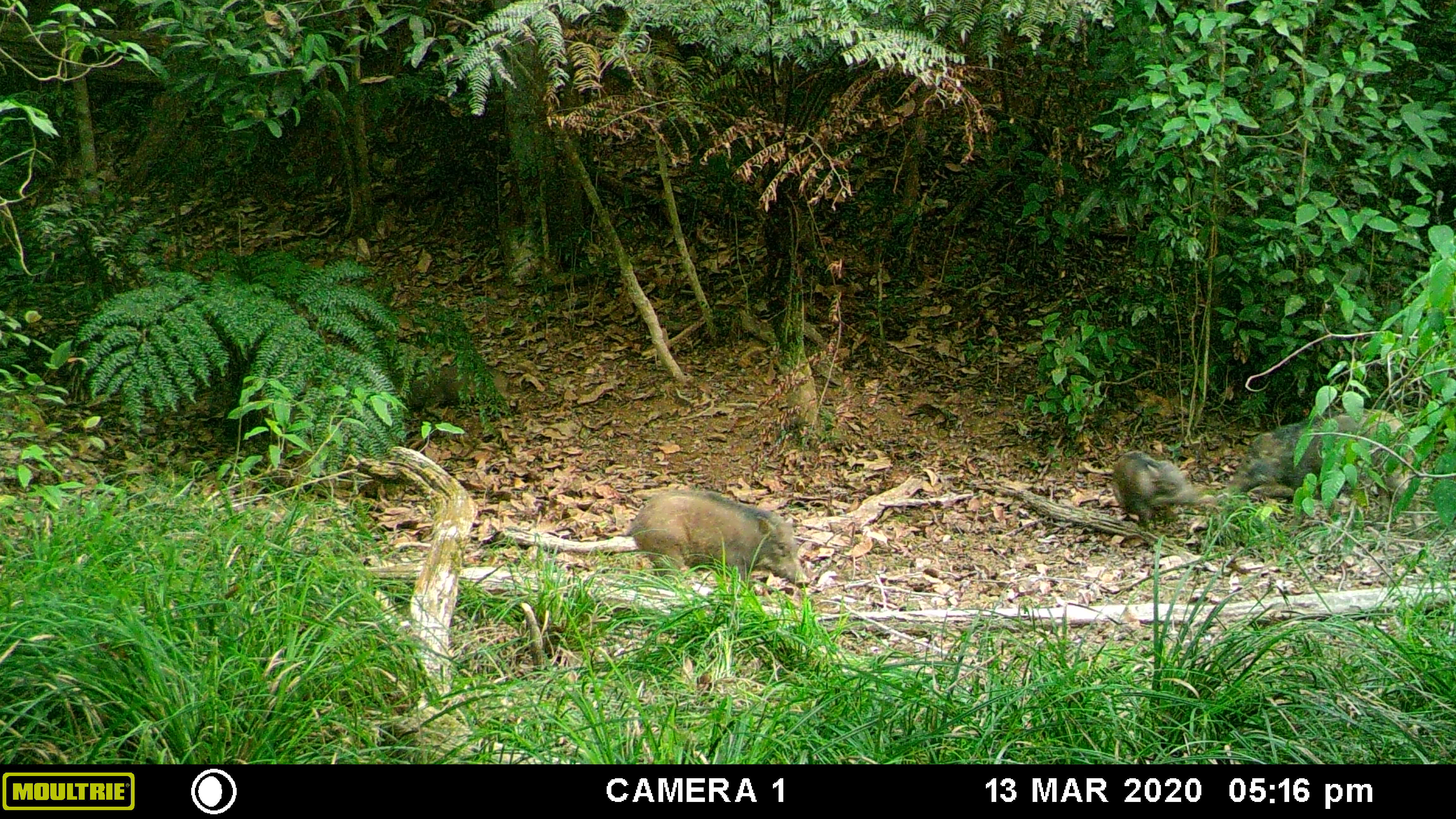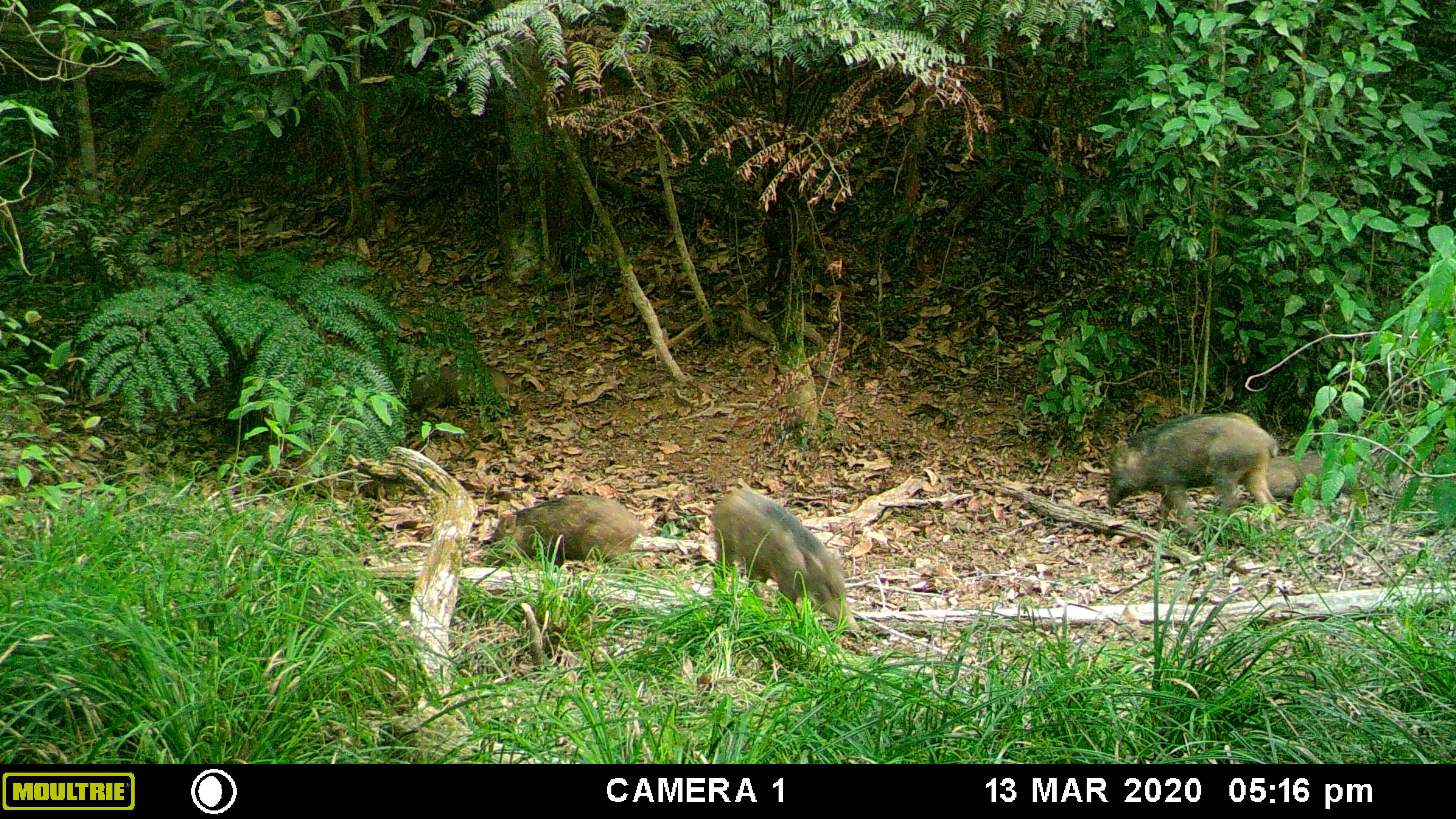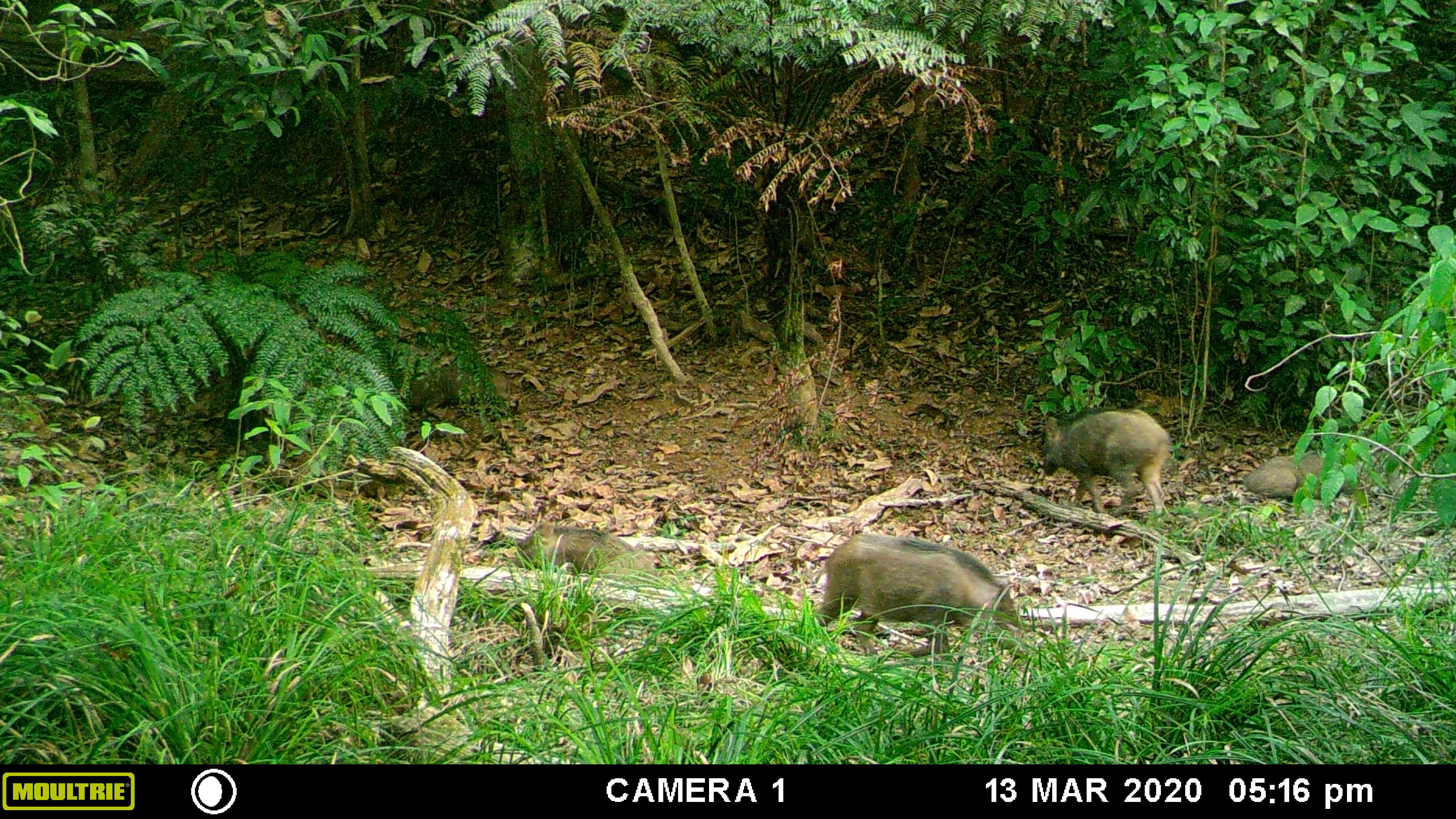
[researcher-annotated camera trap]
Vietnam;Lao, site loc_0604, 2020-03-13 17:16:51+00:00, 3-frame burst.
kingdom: Animalia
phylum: Chordata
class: Mammalia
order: Artiodactyla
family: Suidae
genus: Sus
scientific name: Sus scrofa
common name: eurasian wild pig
Eurasian wild pig (Sus scrofa). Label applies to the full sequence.